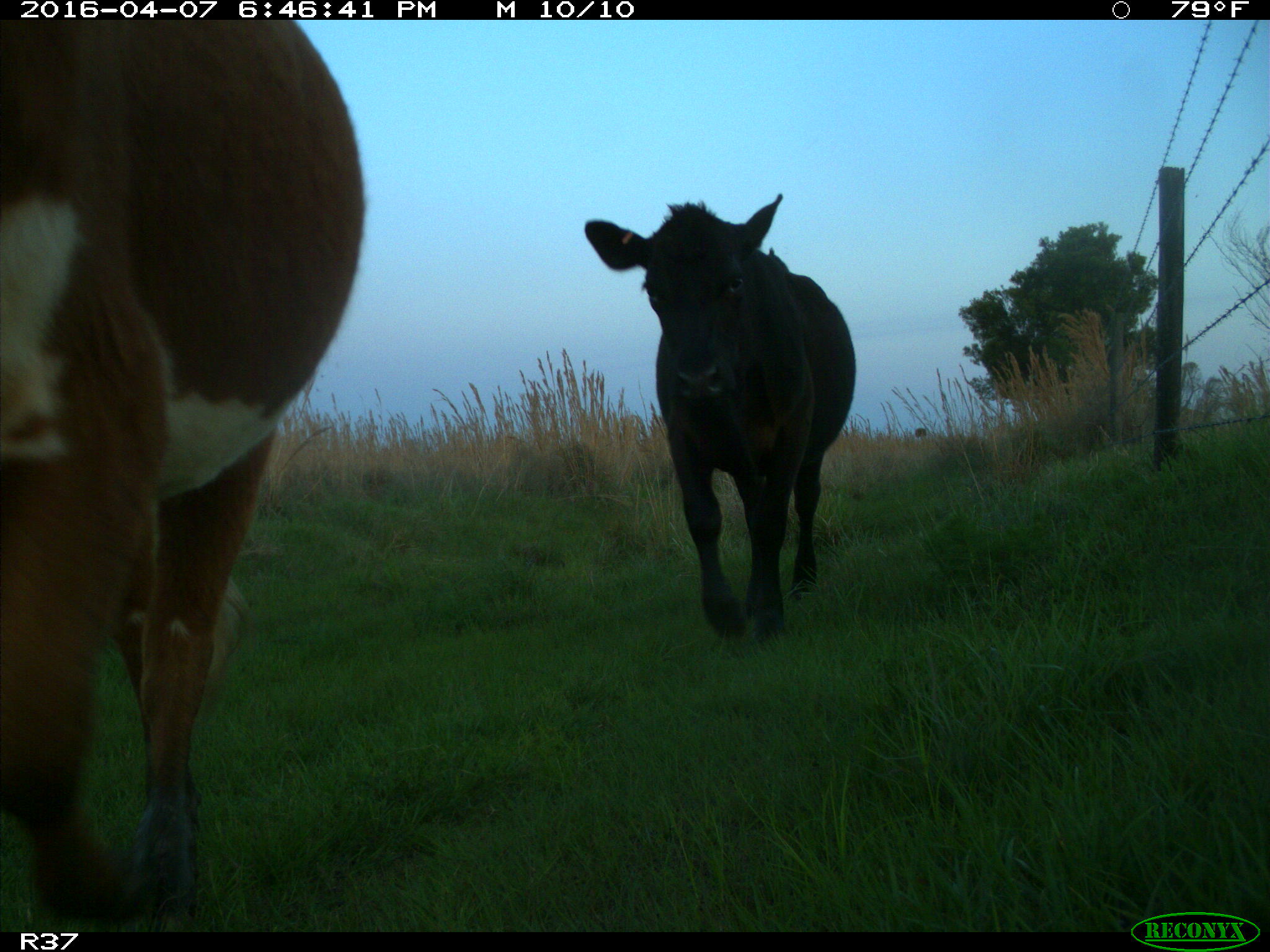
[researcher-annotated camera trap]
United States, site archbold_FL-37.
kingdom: Animalia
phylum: Chordata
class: Mammalia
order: Artiodactyla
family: Bovidae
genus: Bos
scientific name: Bos taurus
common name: domestic cow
Bos taurus (domestic cow).